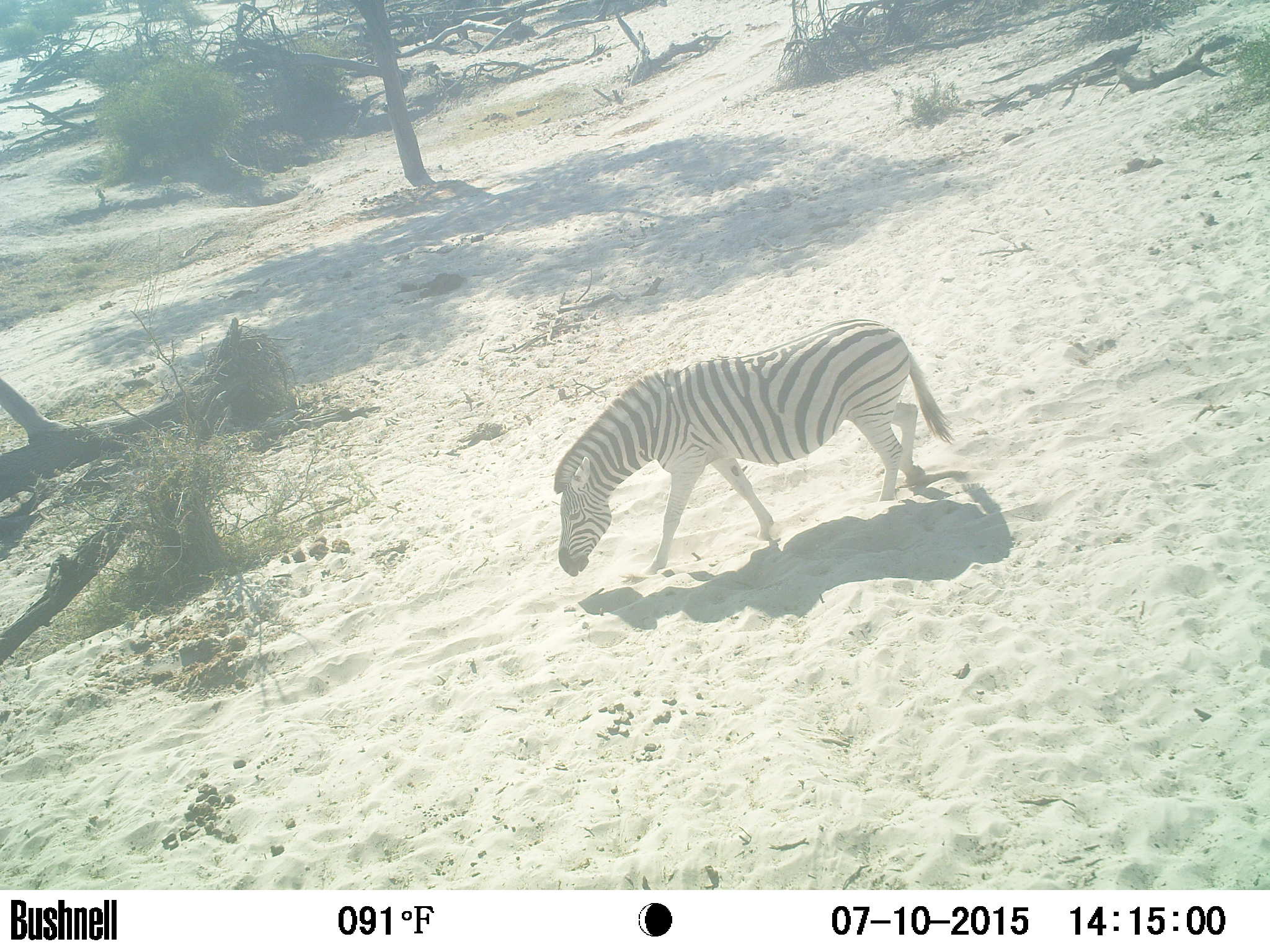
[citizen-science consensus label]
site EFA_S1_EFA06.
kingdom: Animalia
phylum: Chordata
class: Mammalia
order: Perissodactyla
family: Equidae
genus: Equus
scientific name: Equus quagga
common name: plains zebra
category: zebraplains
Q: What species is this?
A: Zebraplains (plains zebra) (Equus quagga).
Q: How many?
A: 1.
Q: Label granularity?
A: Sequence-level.